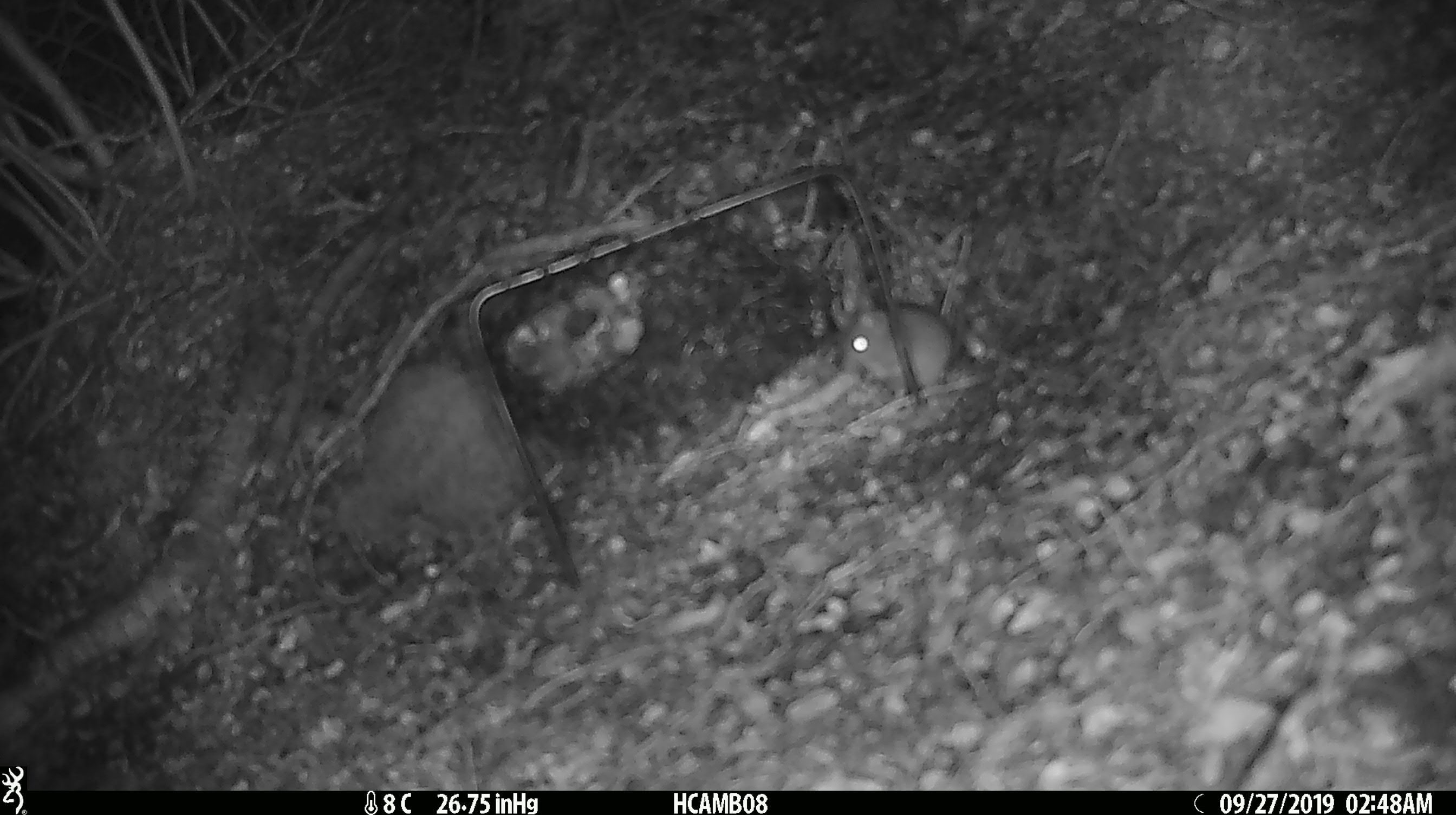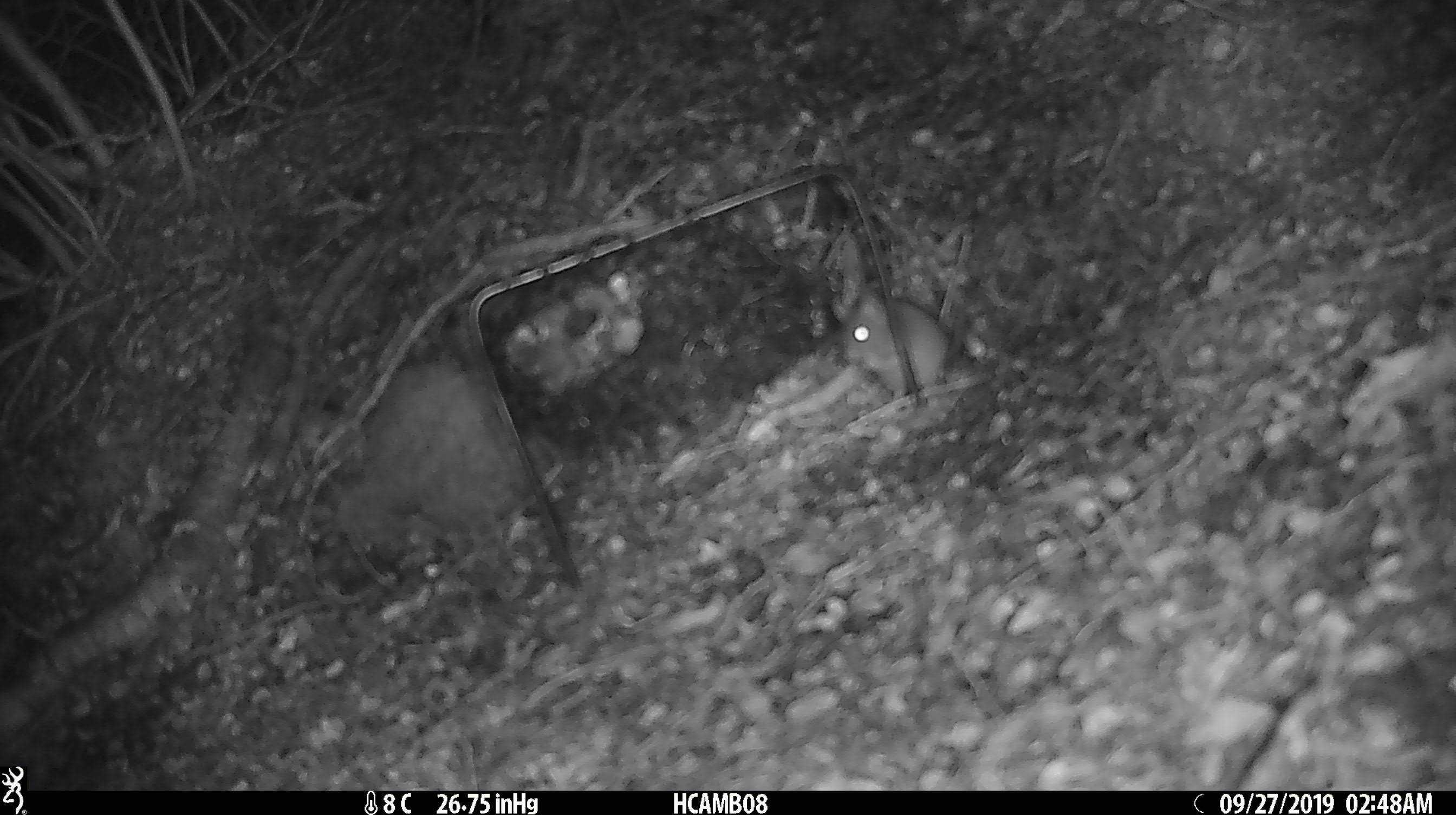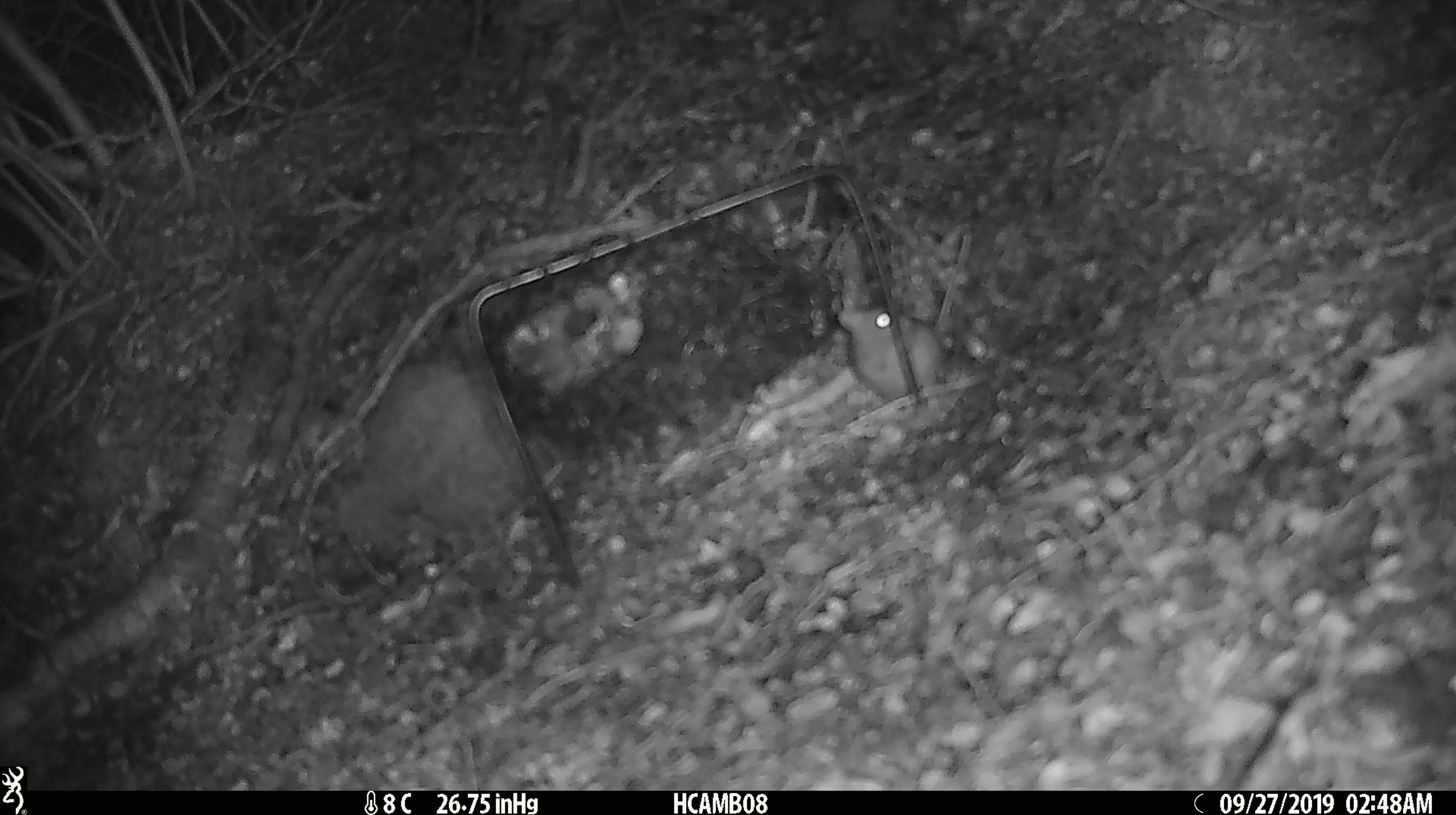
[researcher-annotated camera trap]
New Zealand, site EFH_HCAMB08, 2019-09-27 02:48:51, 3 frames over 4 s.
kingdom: Animalia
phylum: Chordata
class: Mammalia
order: Rodentia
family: Muridae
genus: Mus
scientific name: Mus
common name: mouse